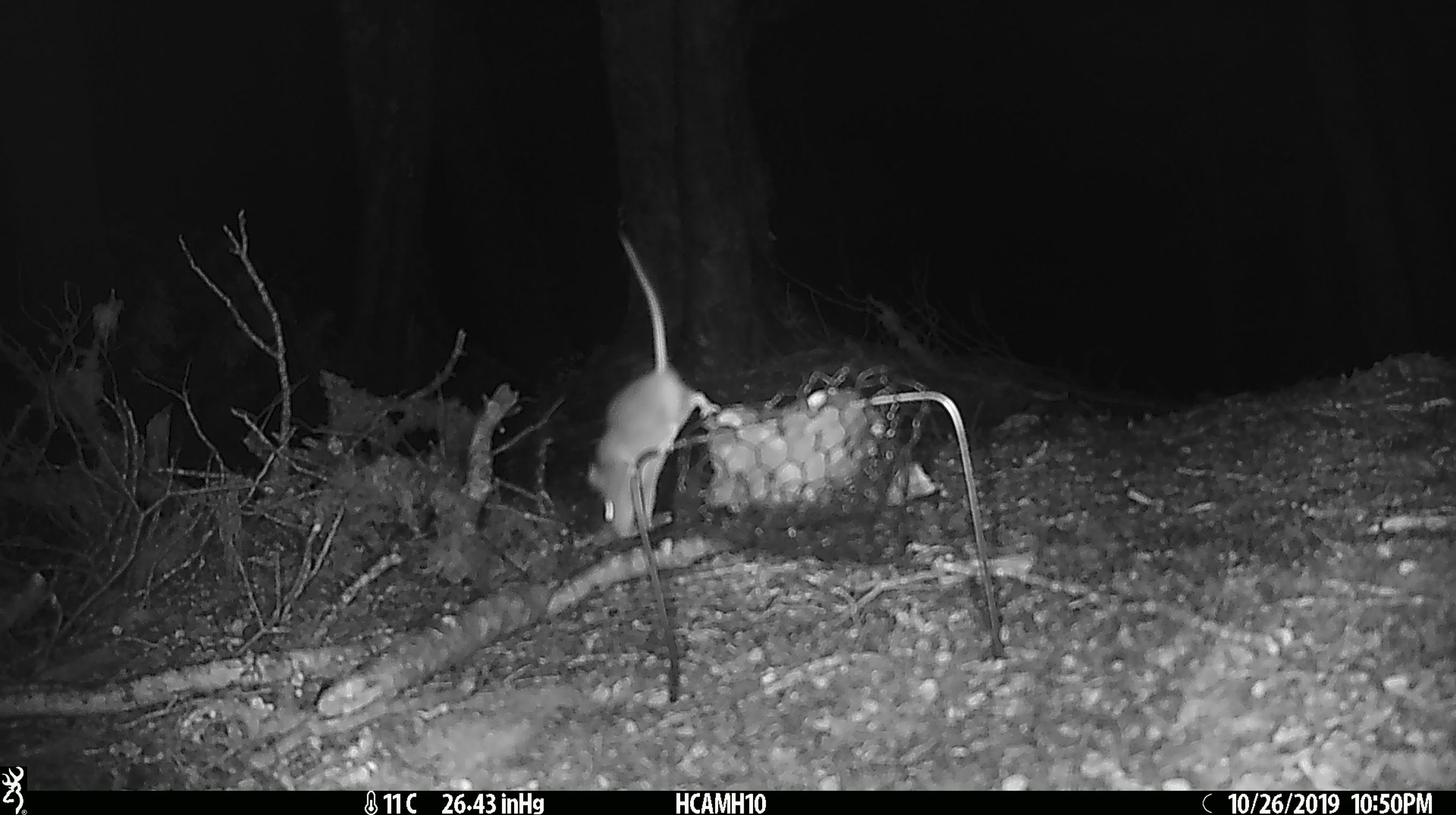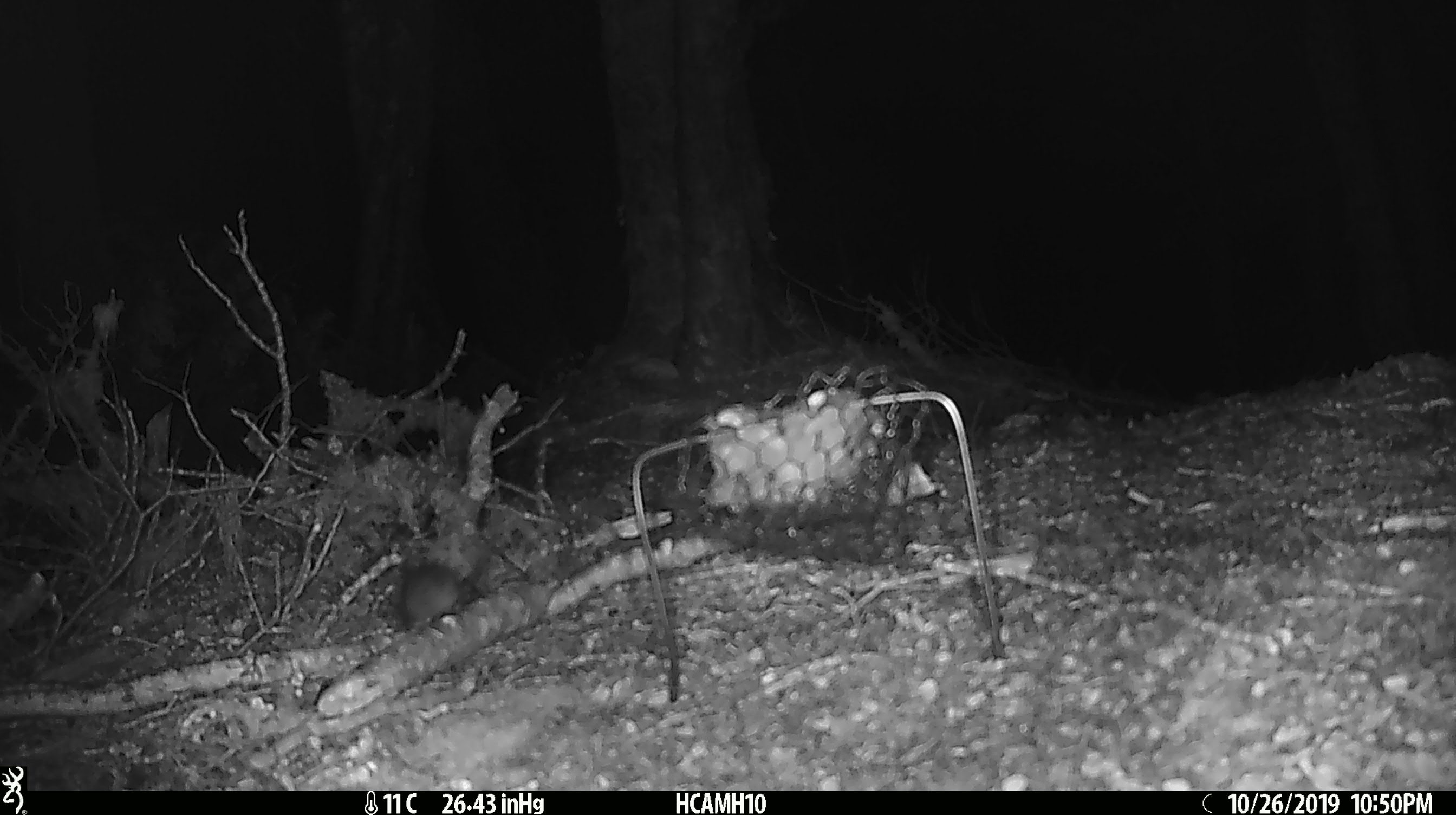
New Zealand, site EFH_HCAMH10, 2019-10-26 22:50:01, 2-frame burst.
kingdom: Animalia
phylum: Chordata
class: Mammalia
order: Rodentia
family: Muridae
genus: Mus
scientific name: Mus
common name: mouse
Mouse (Mus).